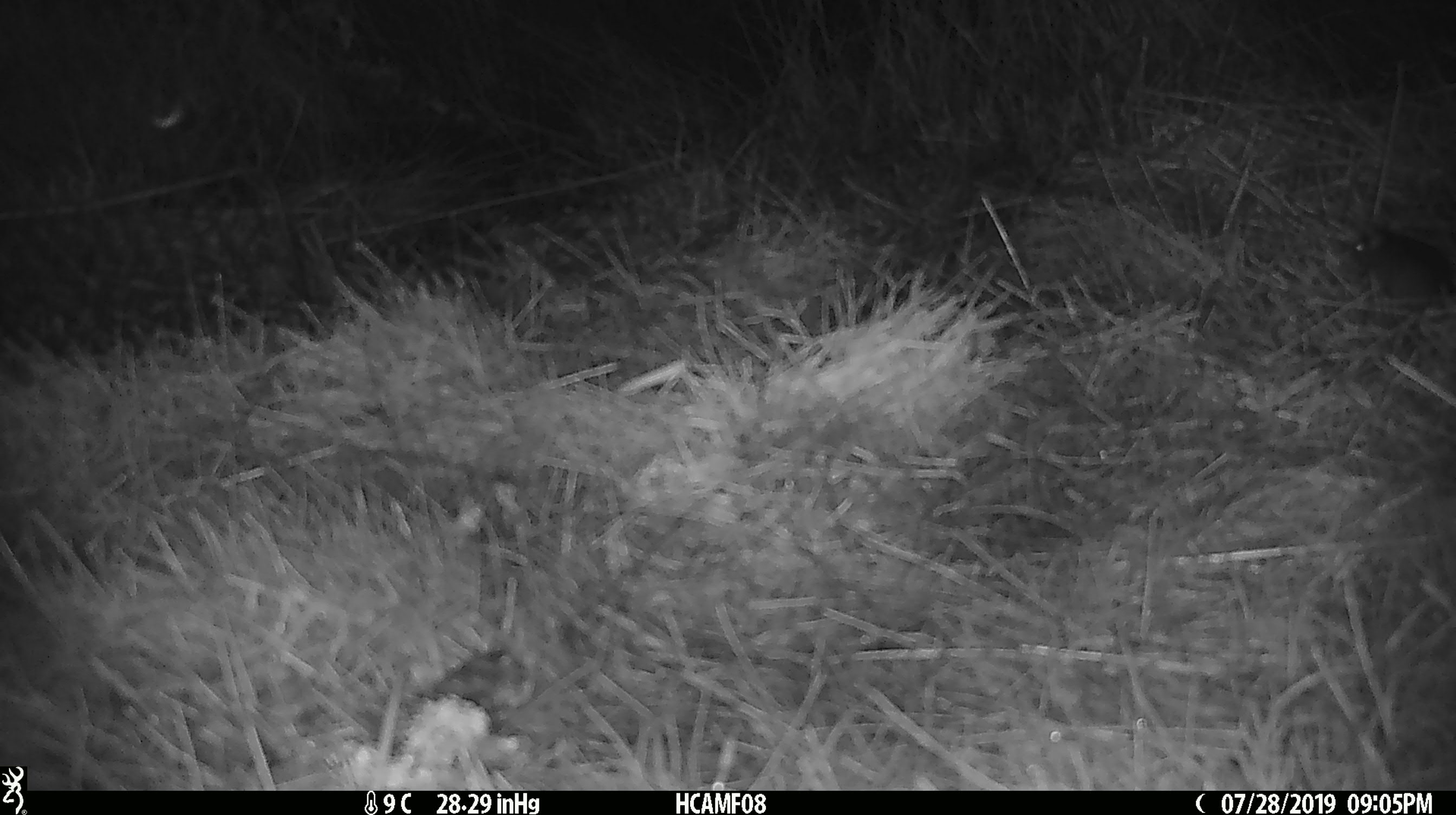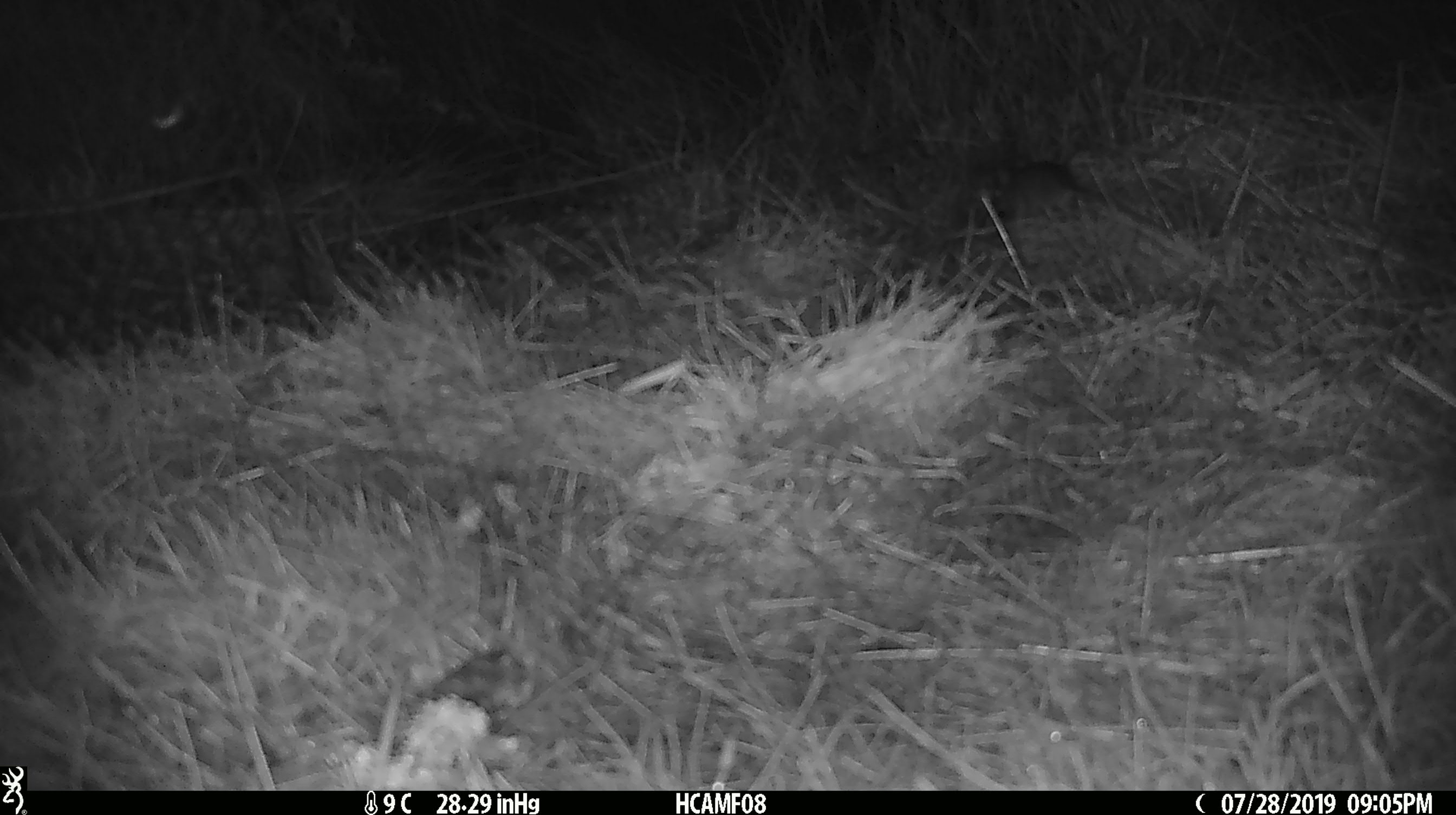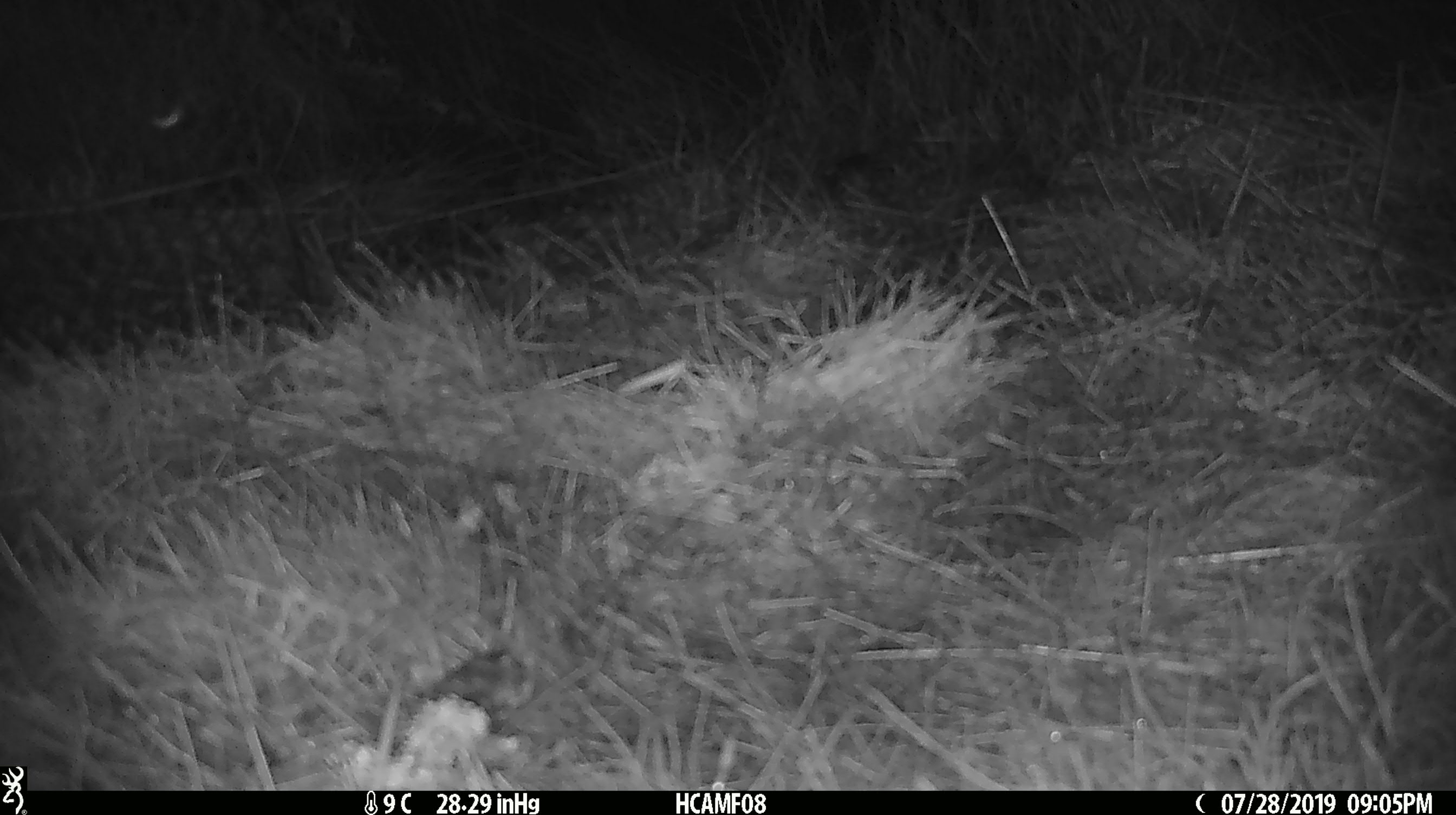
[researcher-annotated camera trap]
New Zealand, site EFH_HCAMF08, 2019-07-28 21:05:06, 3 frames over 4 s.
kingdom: Animalia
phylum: Chordata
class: Mammalia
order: Rodentia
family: Muridae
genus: Mus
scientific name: Mus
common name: mouse